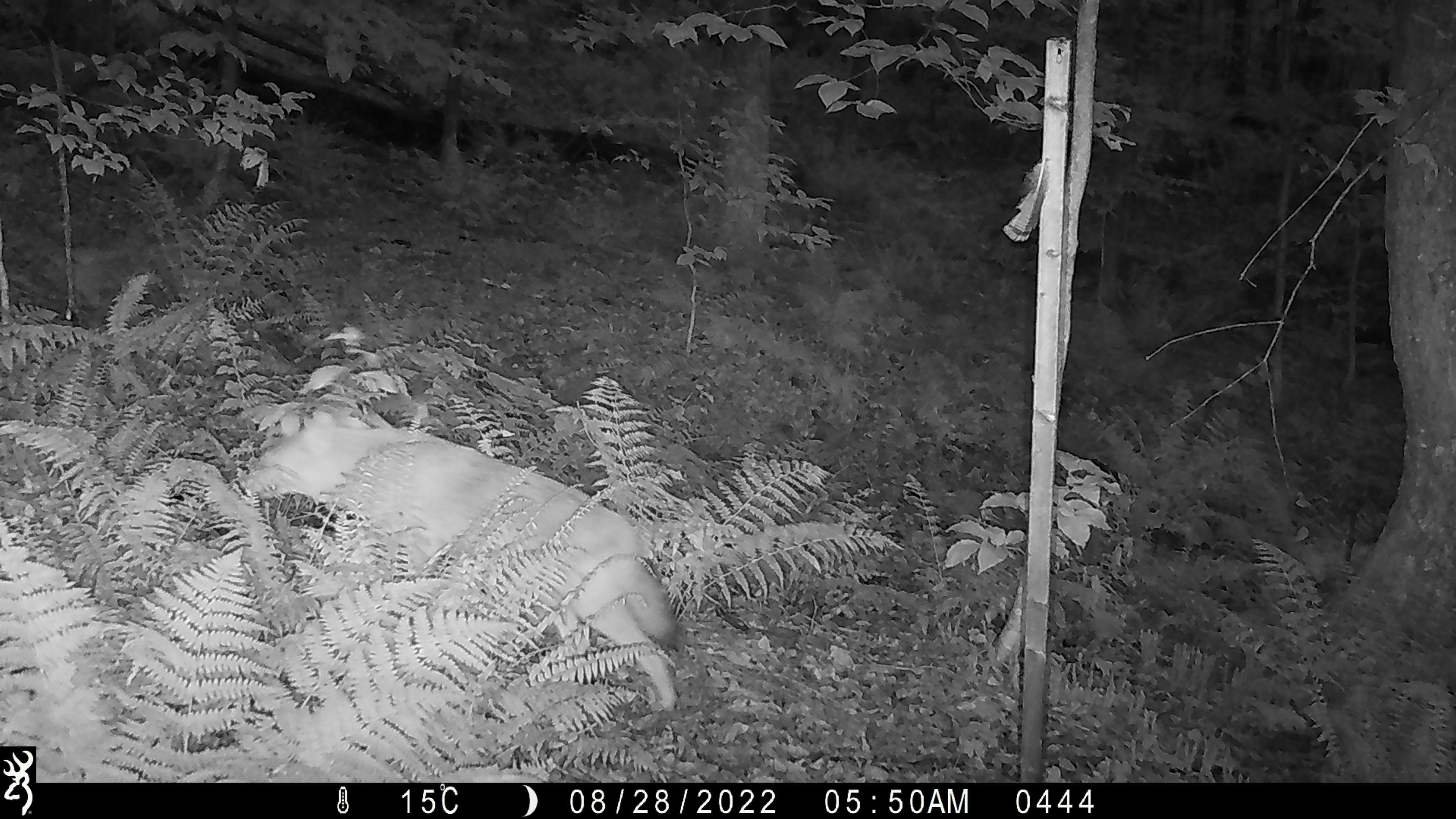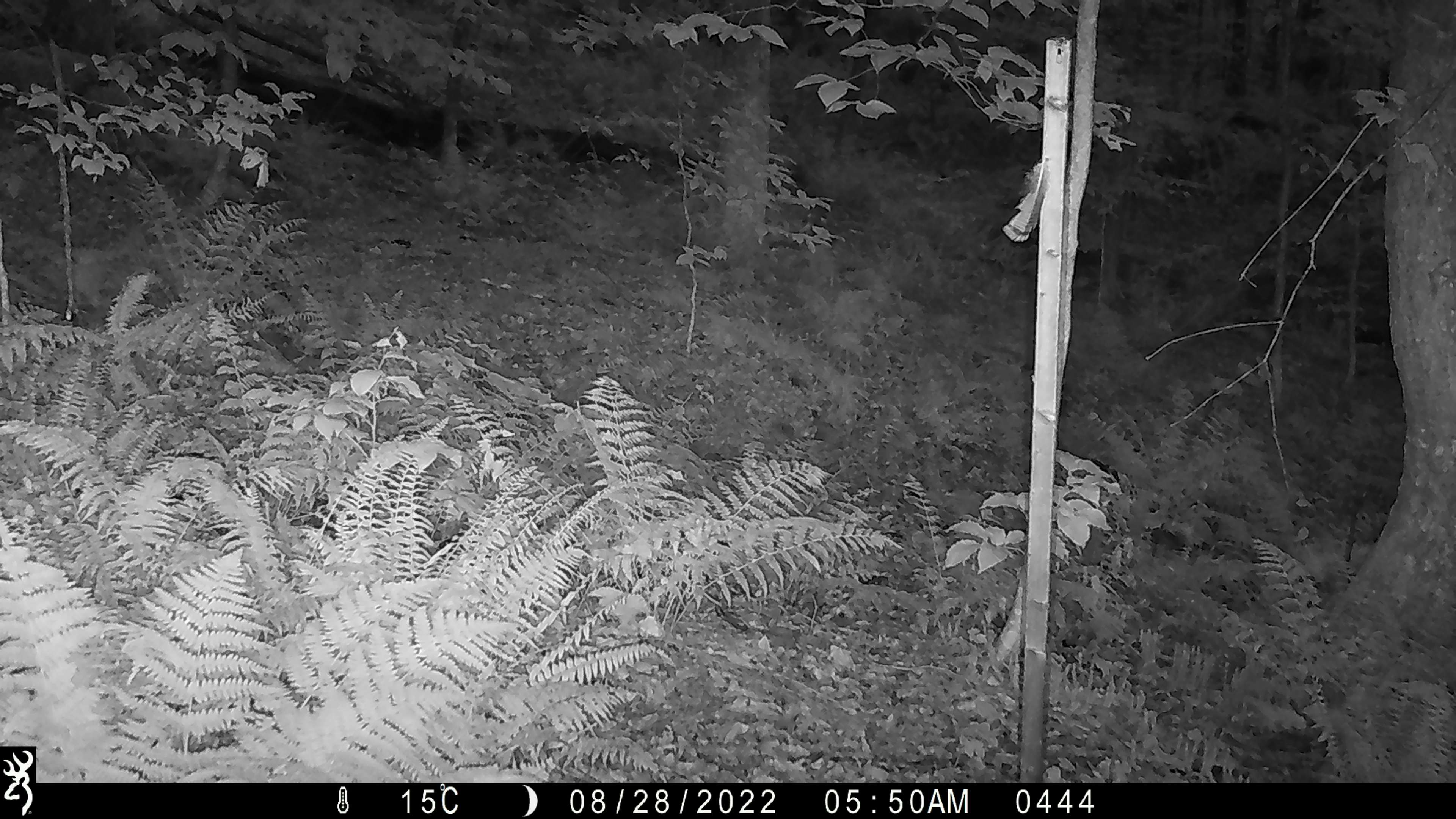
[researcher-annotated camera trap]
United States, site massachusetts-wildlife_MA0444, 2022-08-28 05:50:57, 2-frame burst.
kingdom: Animalia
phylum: Chordata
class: Mammalia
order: Carnivora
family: Canidae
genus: Canis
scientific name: Canis latrans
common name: coyote